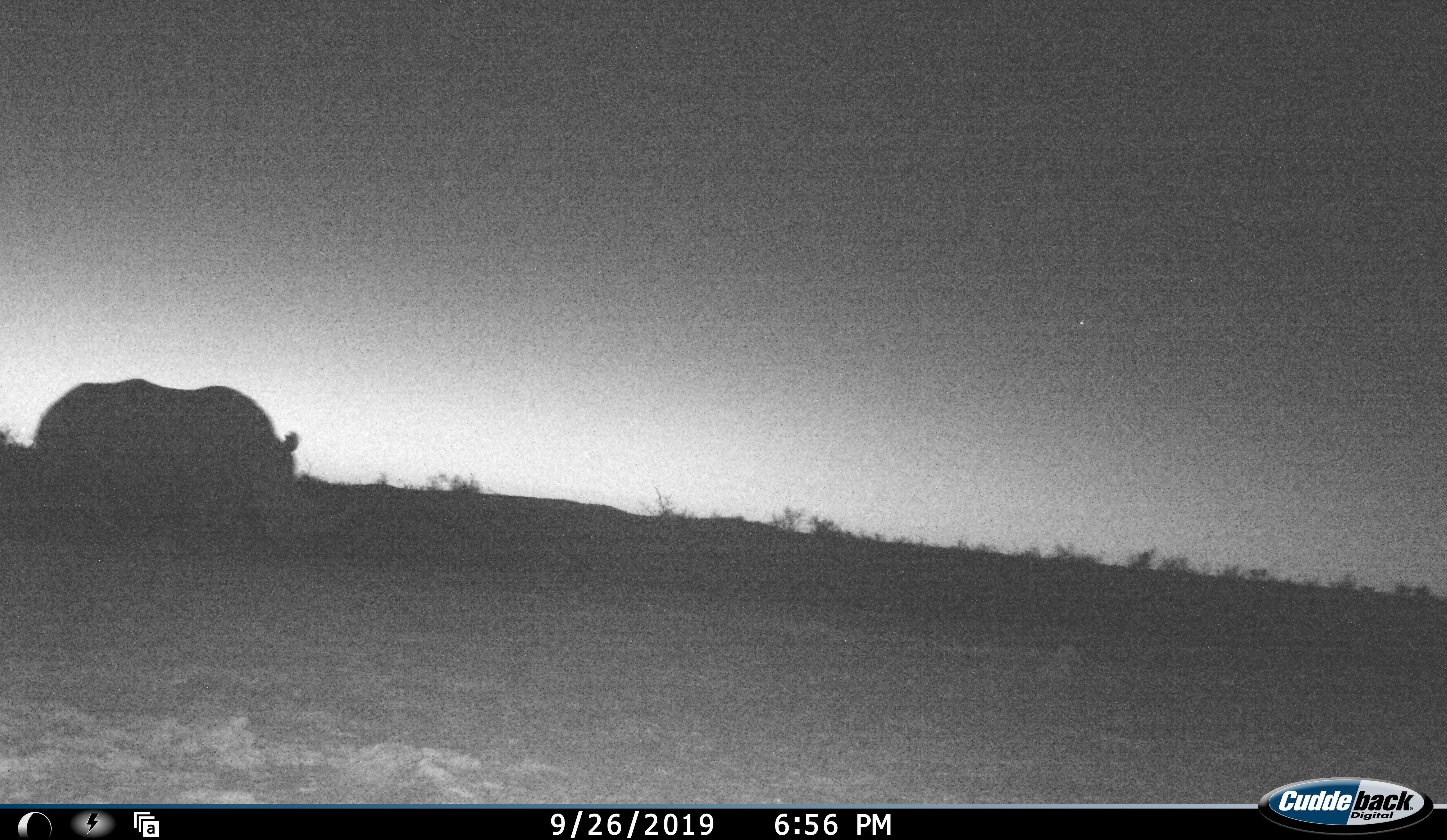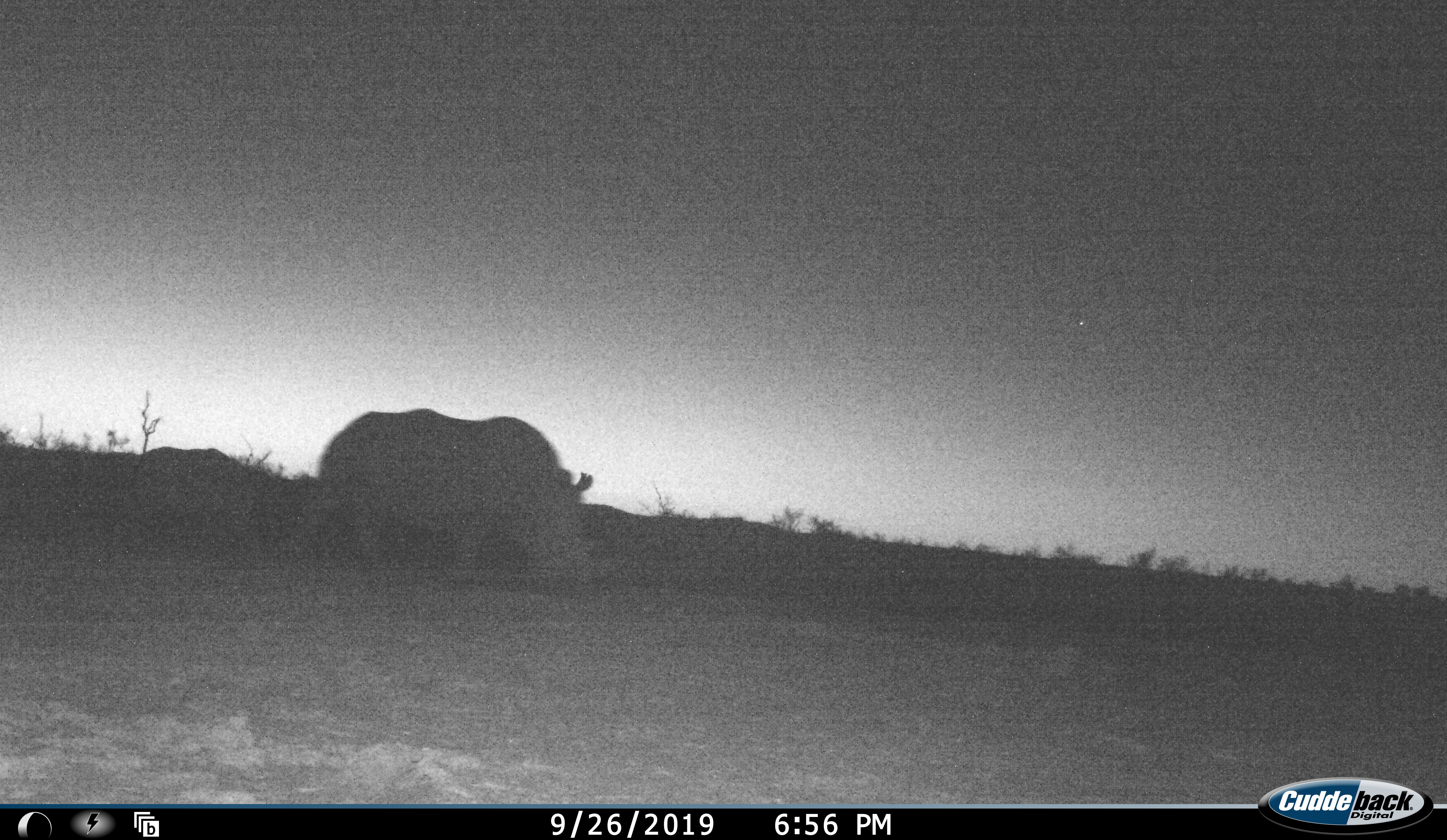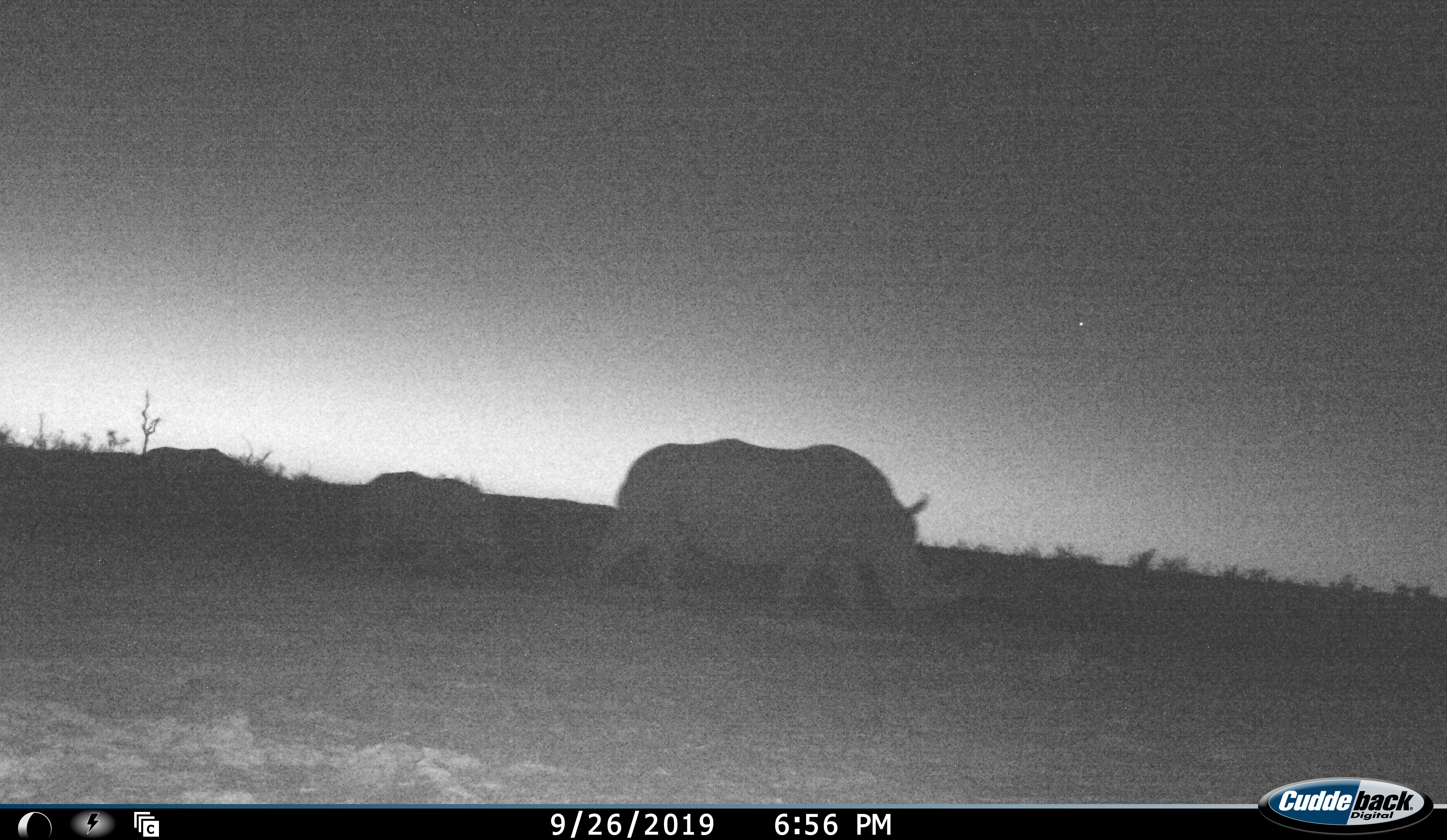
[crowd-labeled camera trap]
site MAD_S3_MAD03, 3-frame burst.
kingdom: Animalia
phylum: Chordata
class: Mammalia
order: Perissodactyla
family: Rhinocerotidae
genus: Diceros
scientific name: Diceros bicornis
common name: black rhinoceros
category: rhinocerosblack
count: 2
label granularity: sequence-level